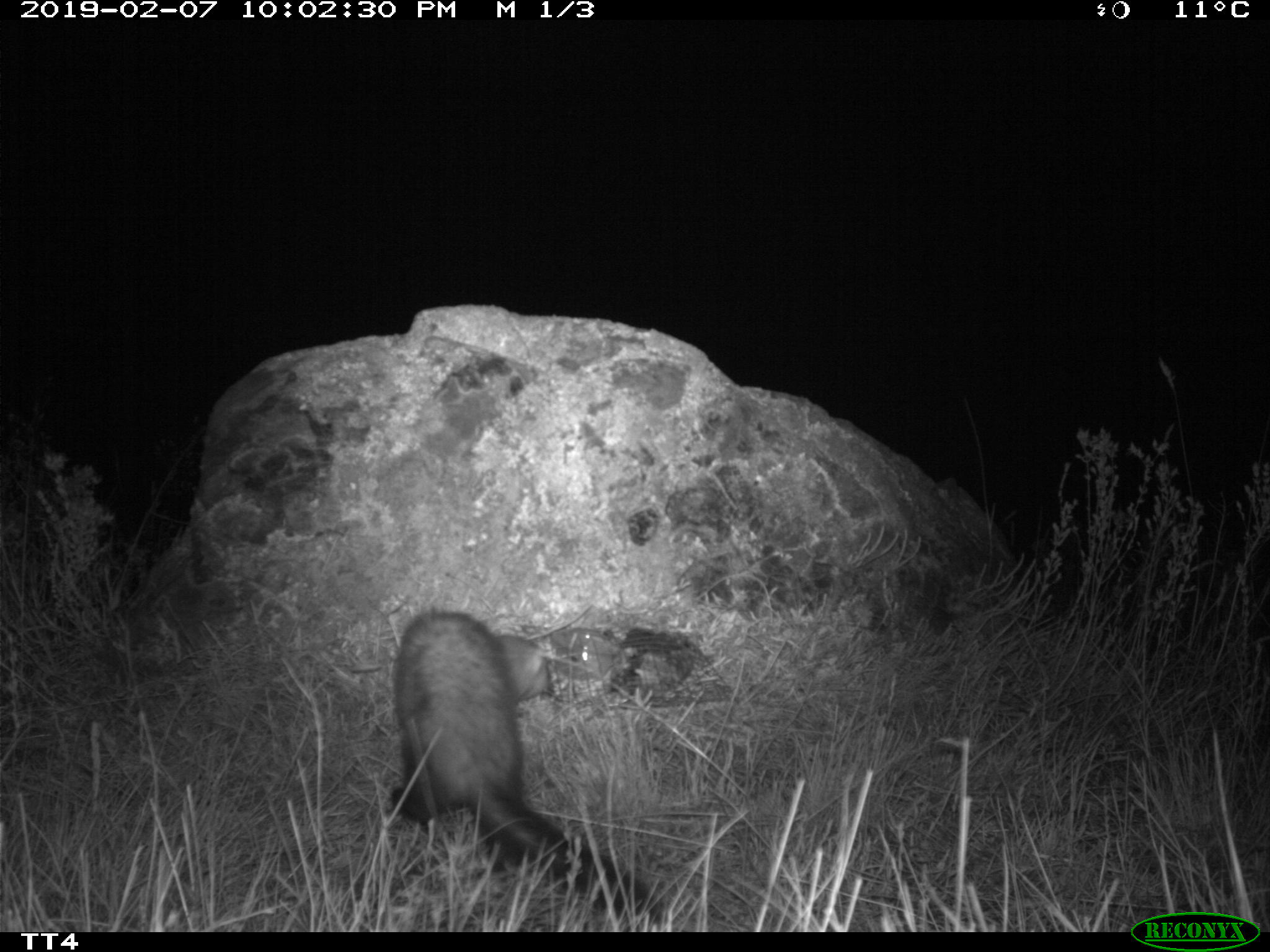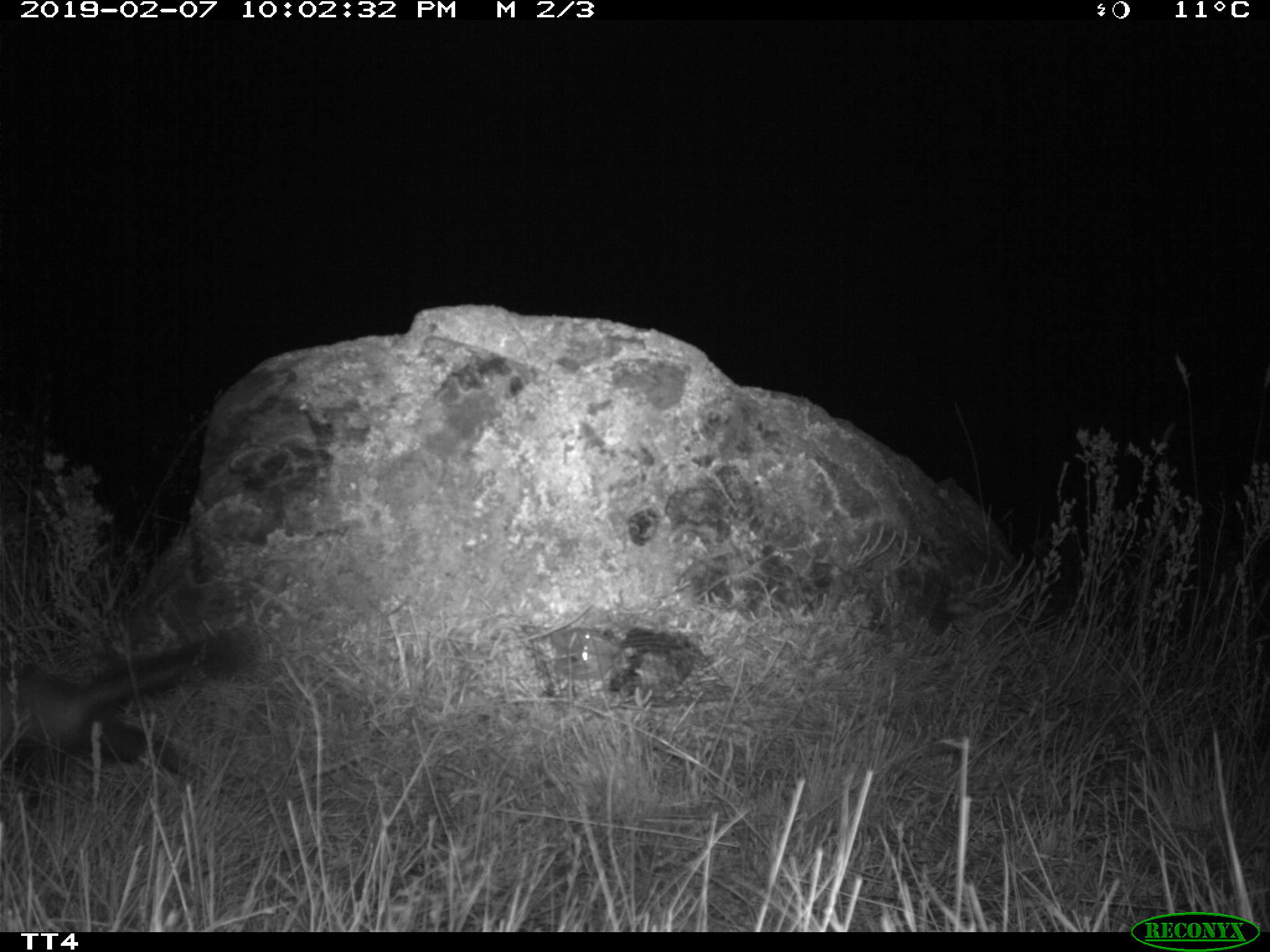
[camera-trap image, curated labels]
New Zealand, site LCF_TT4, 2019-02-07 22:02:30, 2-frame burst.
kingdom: Animalia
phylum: Chordata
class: Mammalia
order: Carnivora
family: Mustelidae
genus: Mustela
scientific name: Mustela furo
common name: ferret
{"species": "ferret (Mustela furo)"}